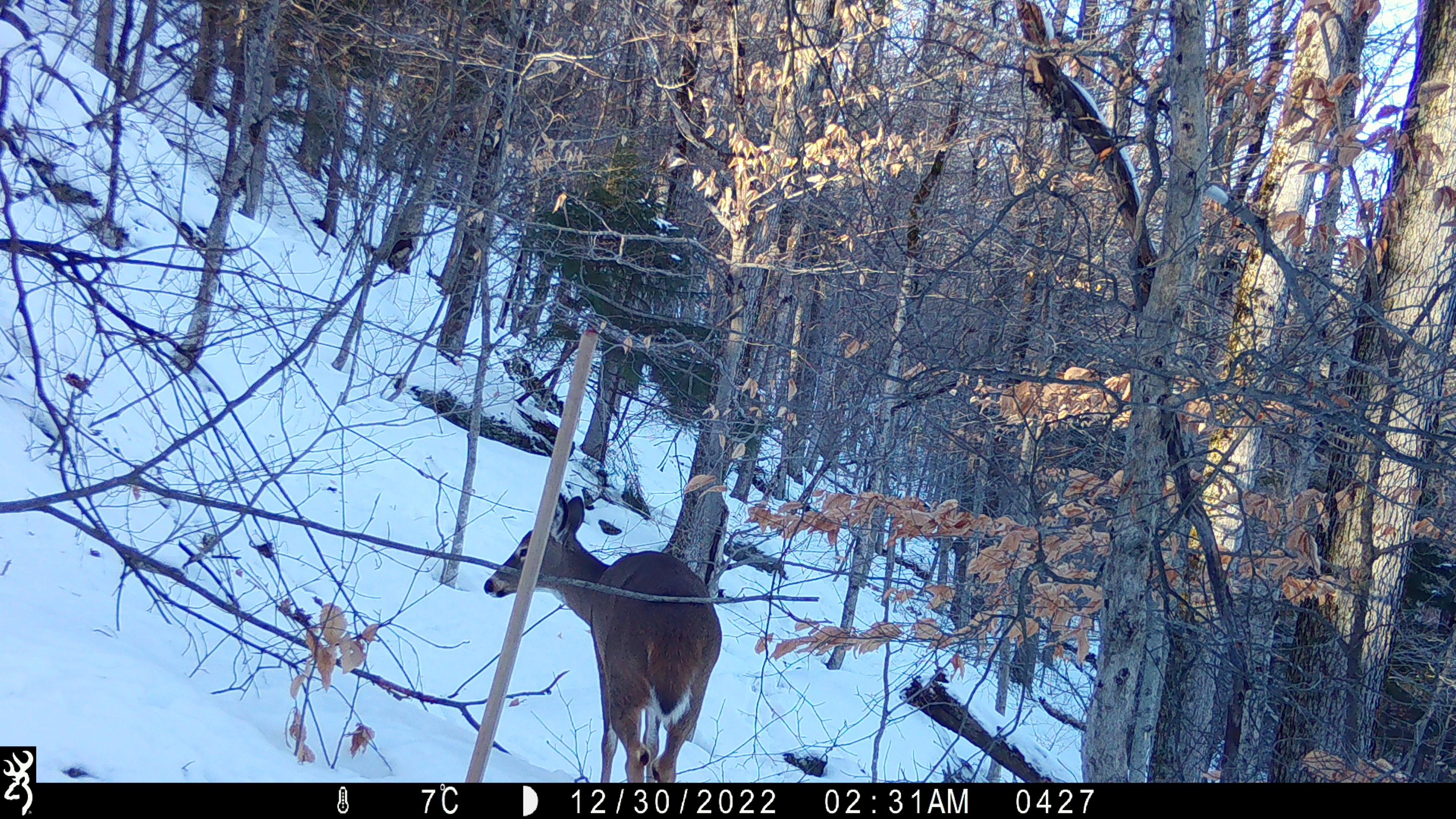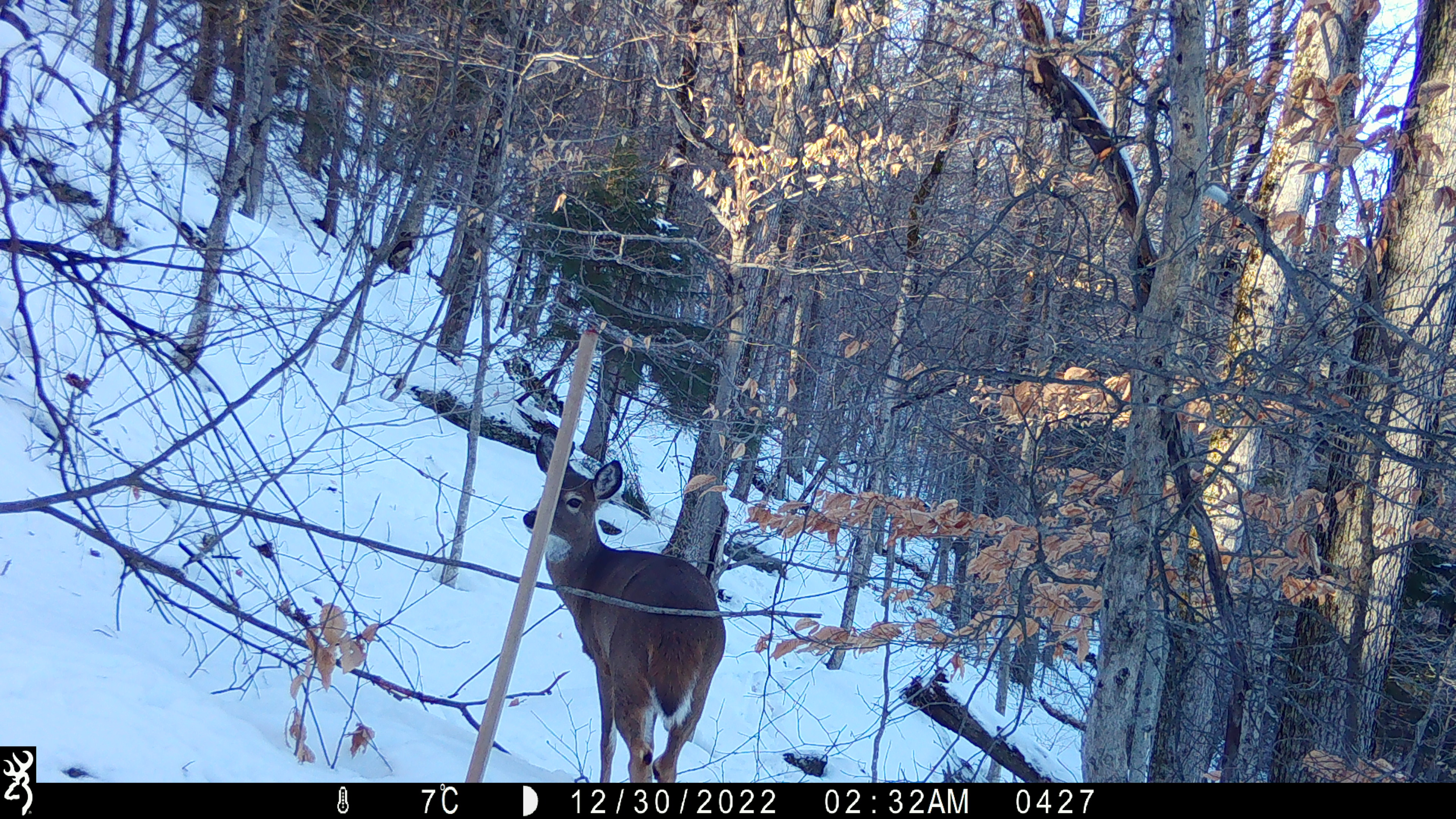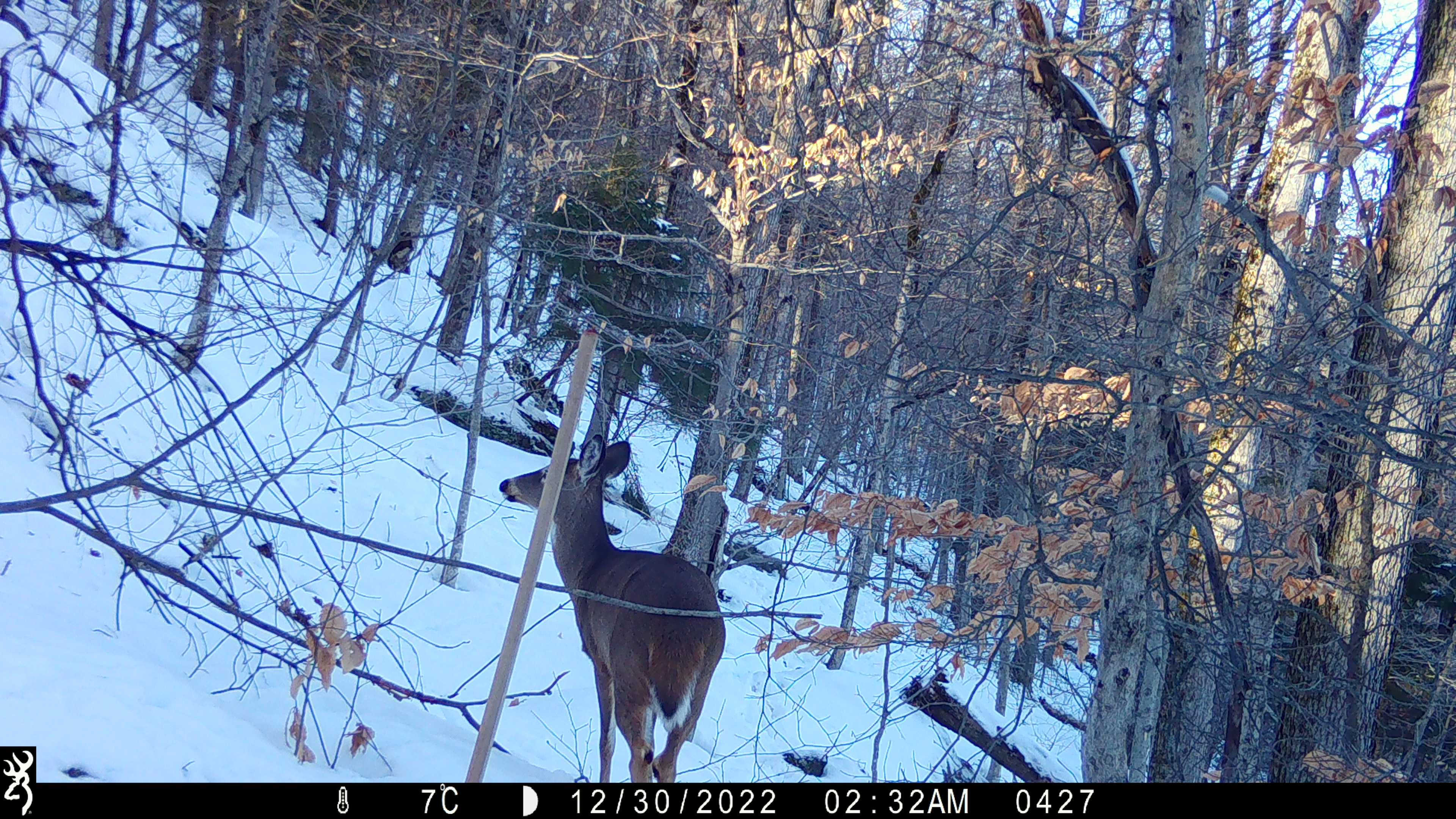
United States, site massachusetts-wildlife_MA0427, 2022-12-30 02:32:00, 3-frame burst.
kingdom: Animalia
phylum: Chordata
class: Mammalia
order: Artiodactyla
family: Cervidae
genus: Odocoileus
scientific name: Odocoileus virginianus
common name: white-tailed deer